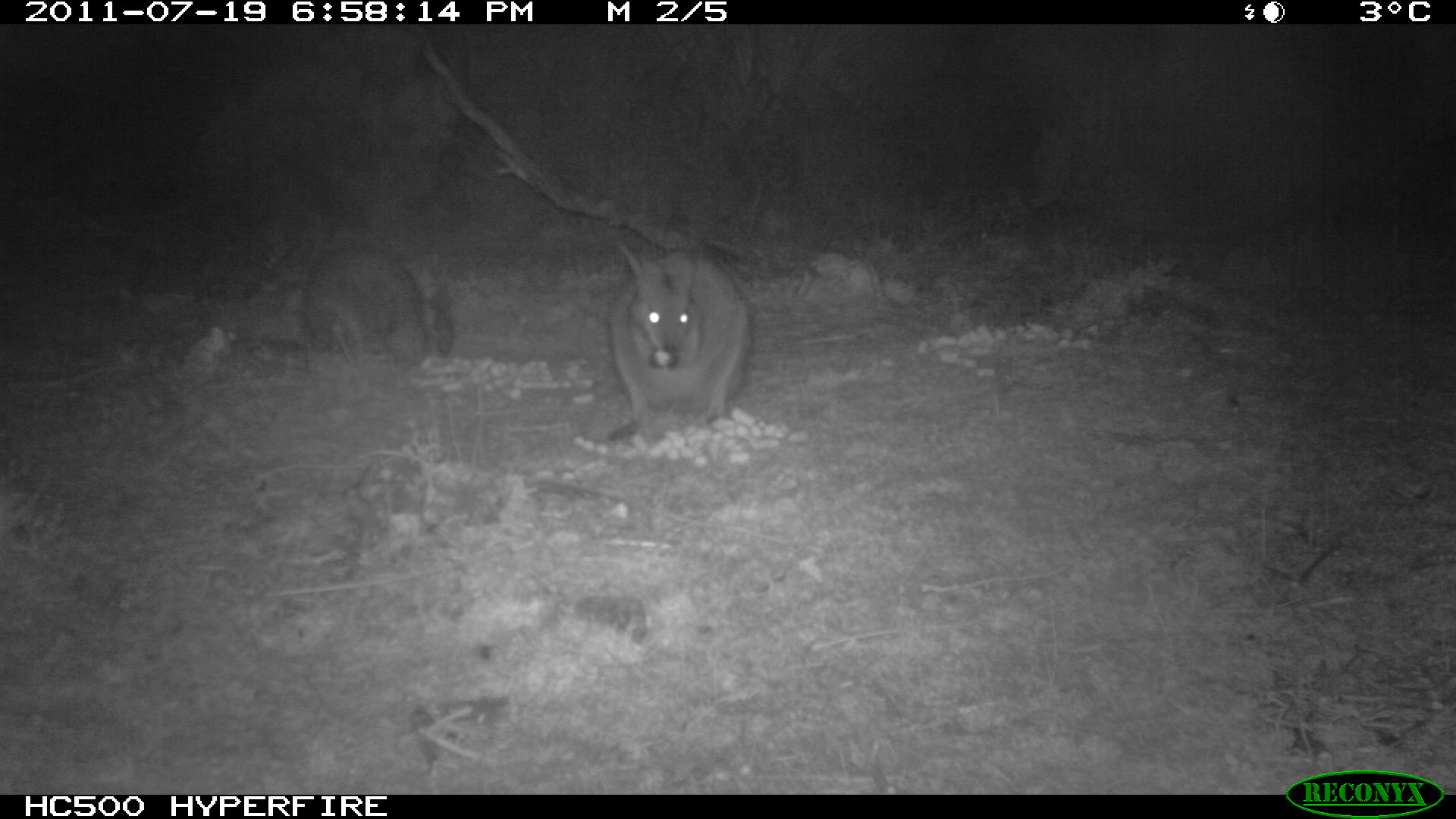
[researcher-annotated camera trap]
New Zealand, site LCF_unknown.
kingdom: Animalia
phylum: Chordata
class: Mammalia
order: Diprotodontia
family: Macropodidae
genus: Notamacropus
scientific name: Notamacropus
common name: wallaby